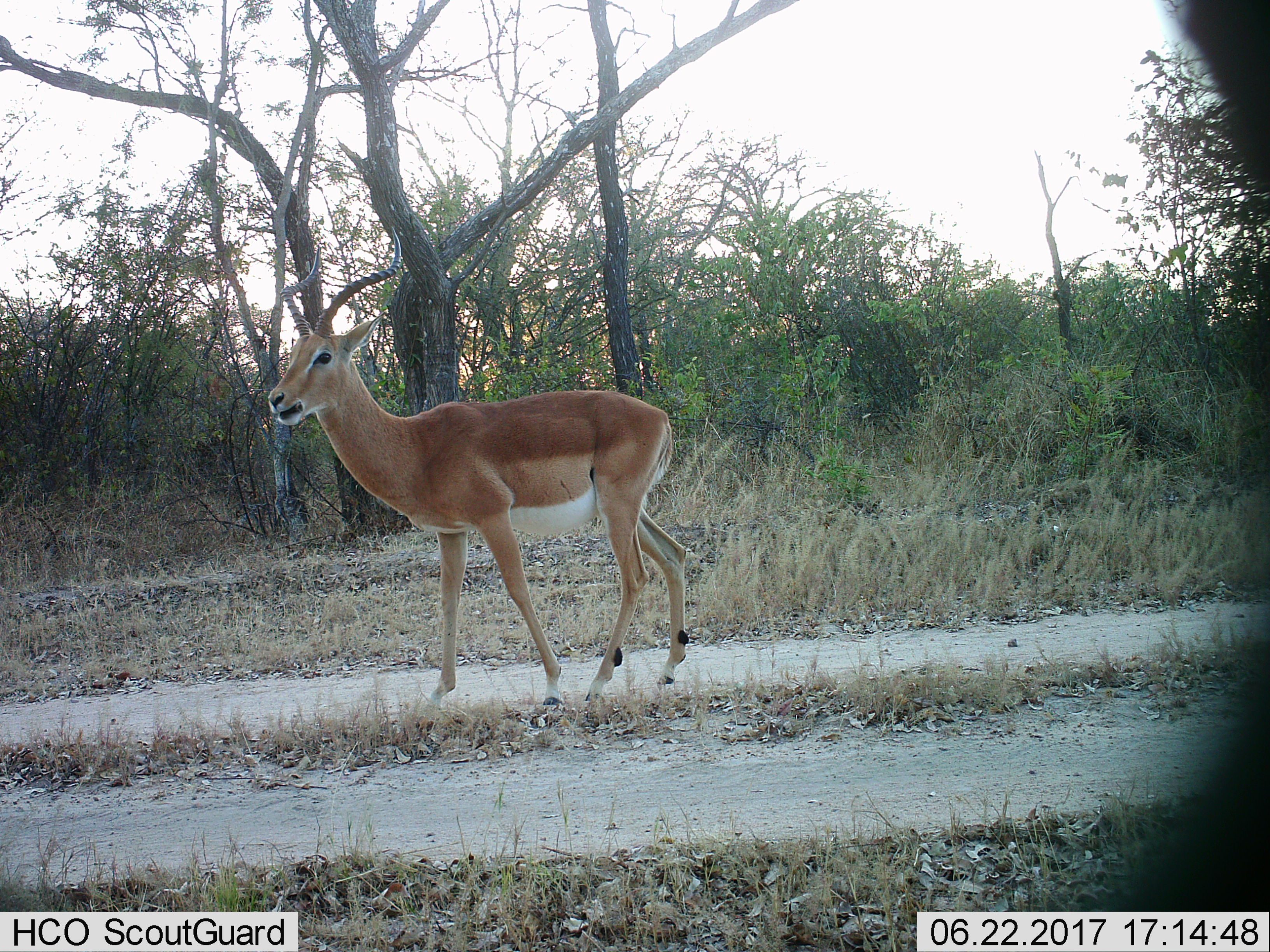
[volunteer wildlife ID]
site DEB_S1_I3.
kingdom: Animalia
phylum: Chordata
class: Mammalia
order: Artiodactyla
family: Bovidae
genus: Aepyceros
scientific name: Aepyceros melampus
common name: impala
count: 1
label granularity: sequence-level